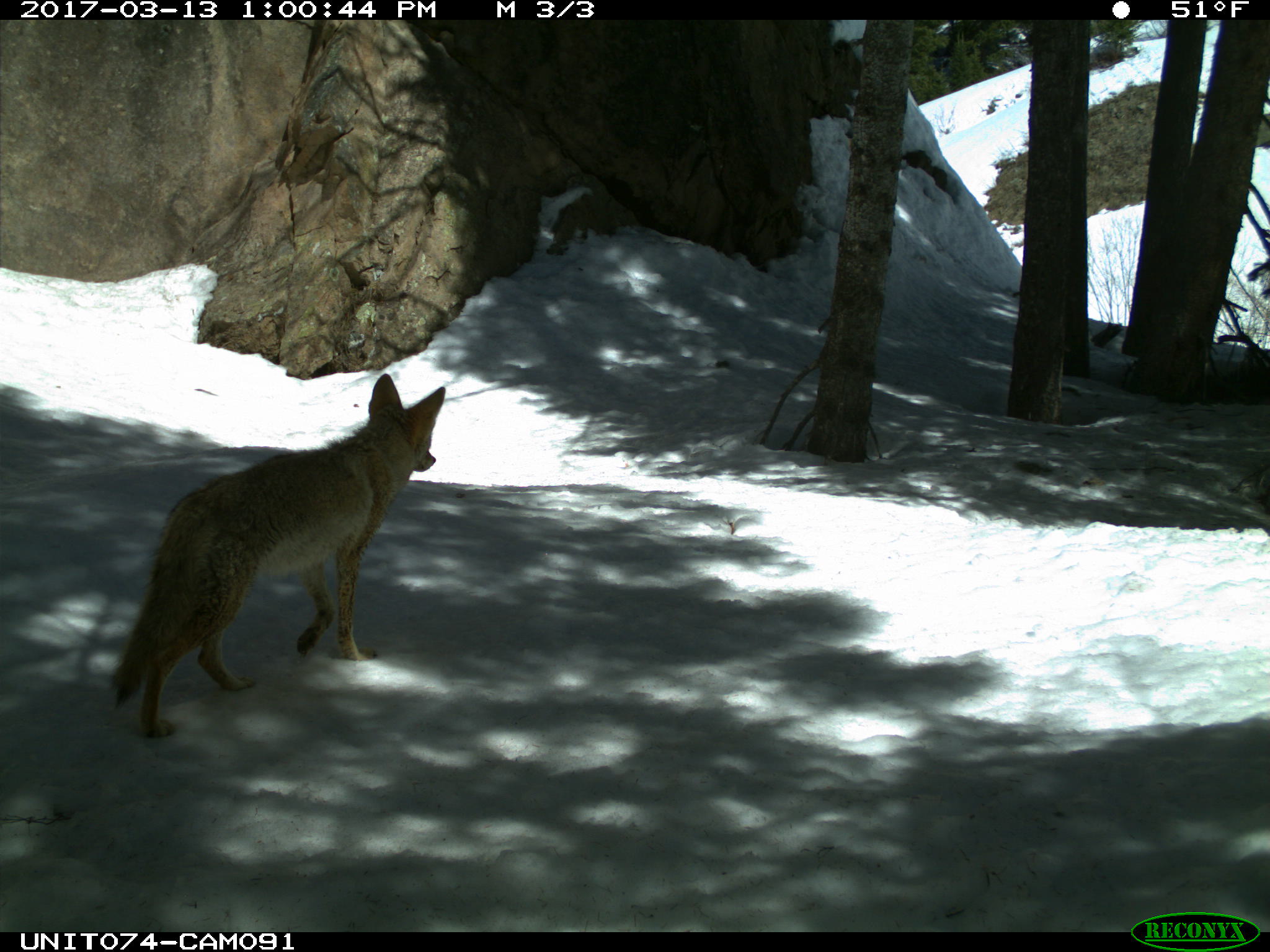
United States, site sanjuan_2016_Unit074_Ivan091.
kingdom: Animalia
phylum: Chordata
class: Mammalia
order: Carnivora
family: Canidae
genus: Canis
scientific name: Canis latrans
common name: coyote